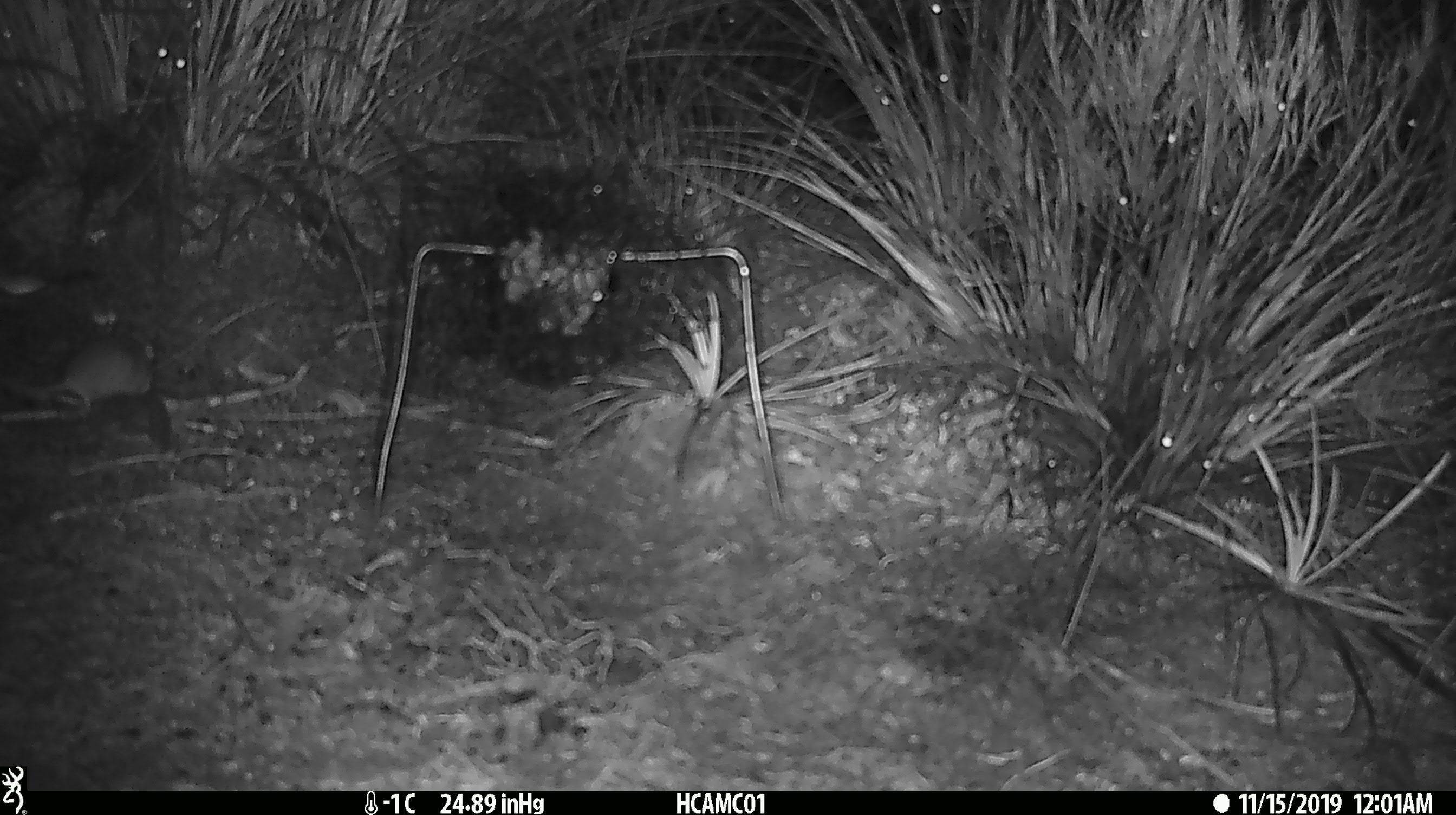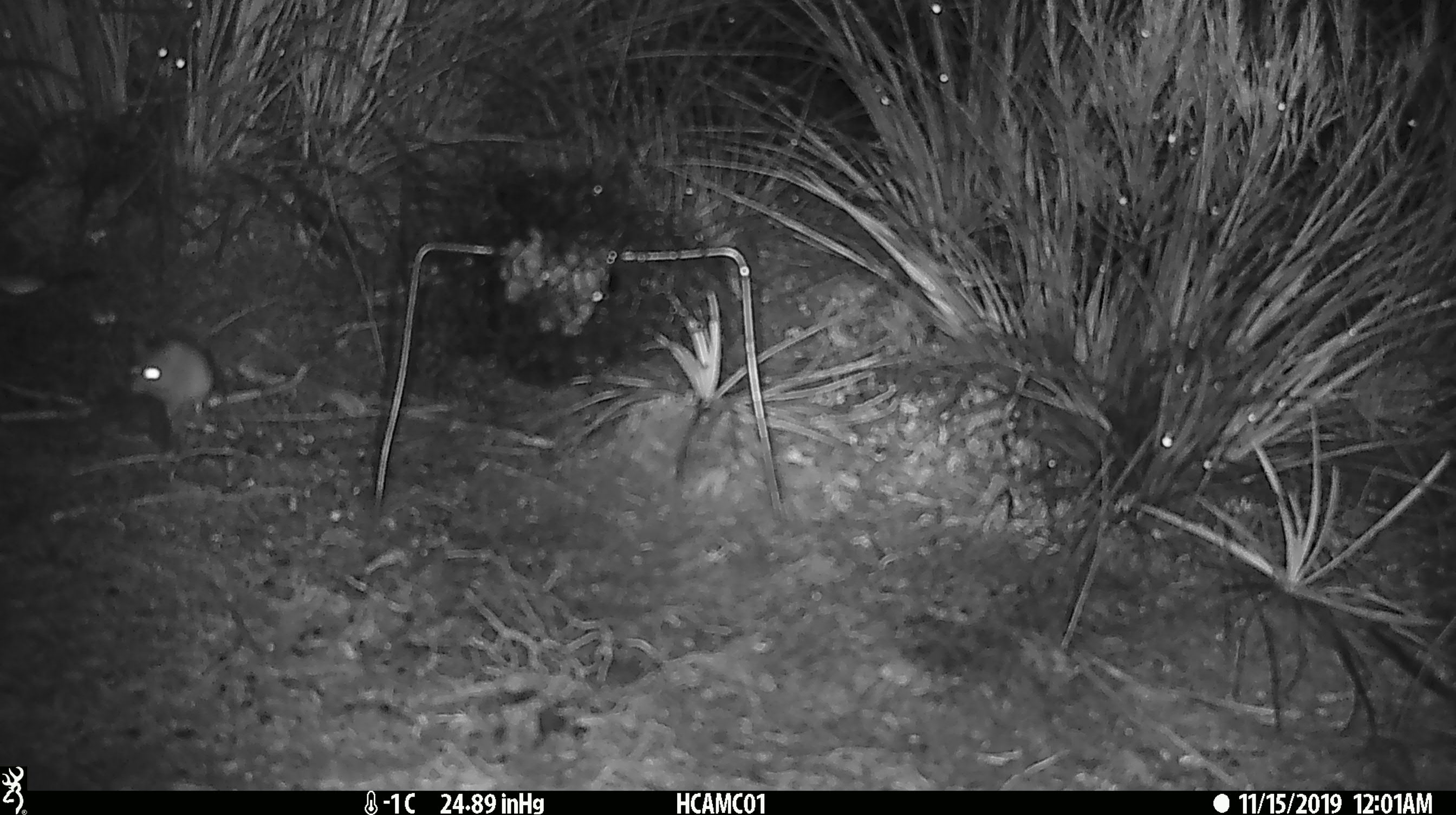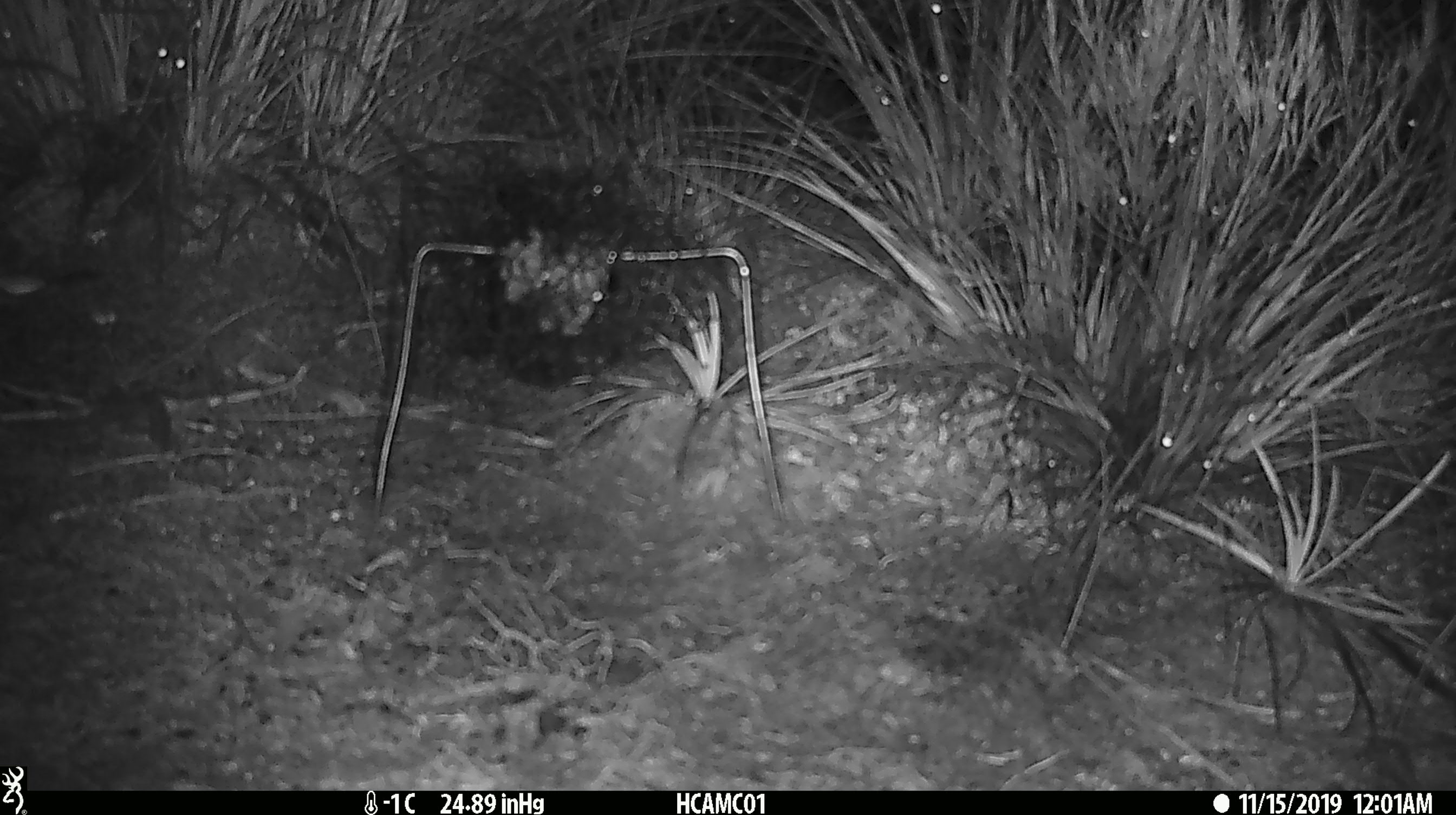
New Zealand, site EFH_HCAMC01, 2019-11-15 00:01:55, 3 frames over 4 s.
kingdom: Animalia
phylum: Chordata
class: Mammalia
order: Rodentia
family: Muridae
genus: Mus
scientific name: Mus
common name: mouse